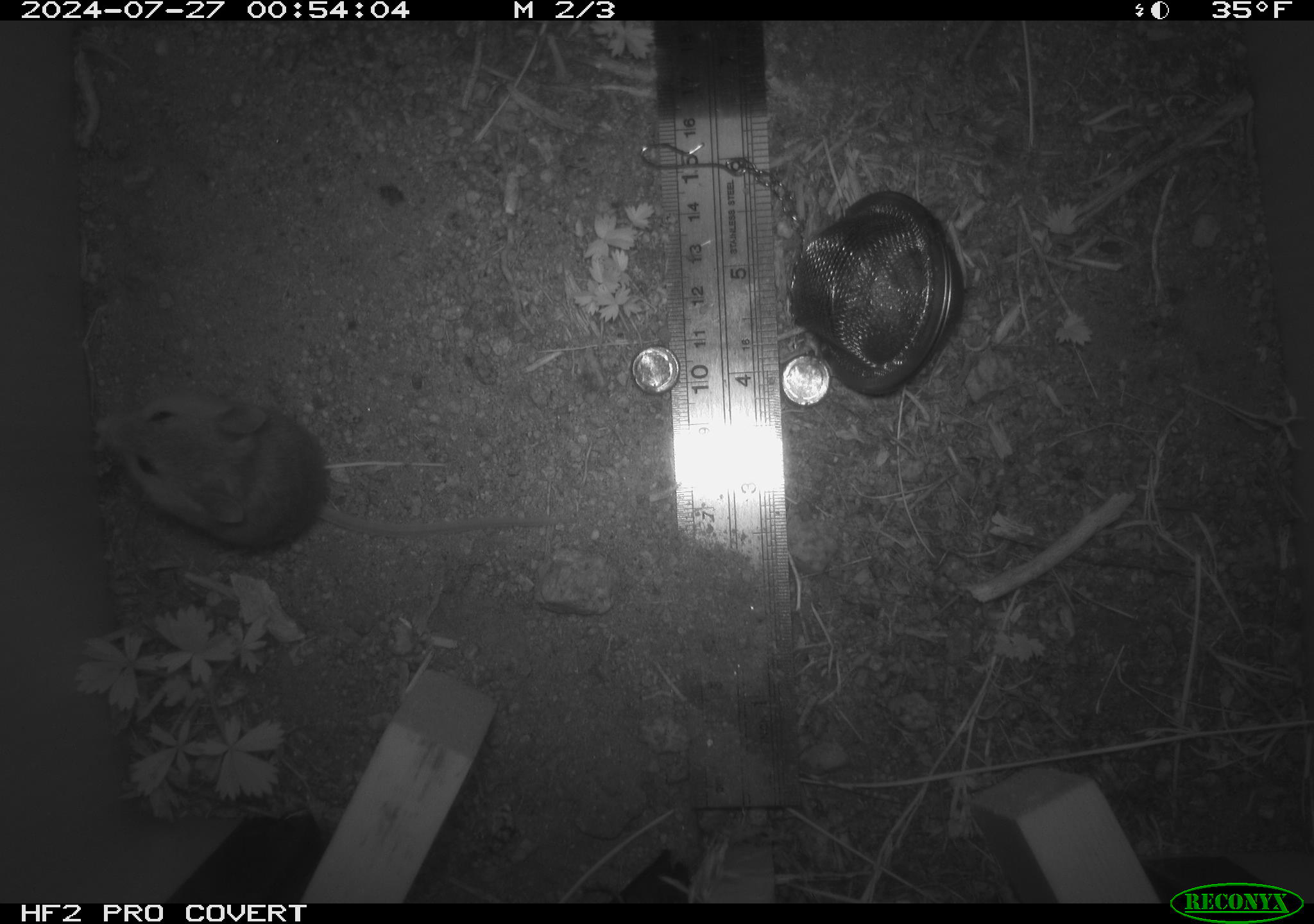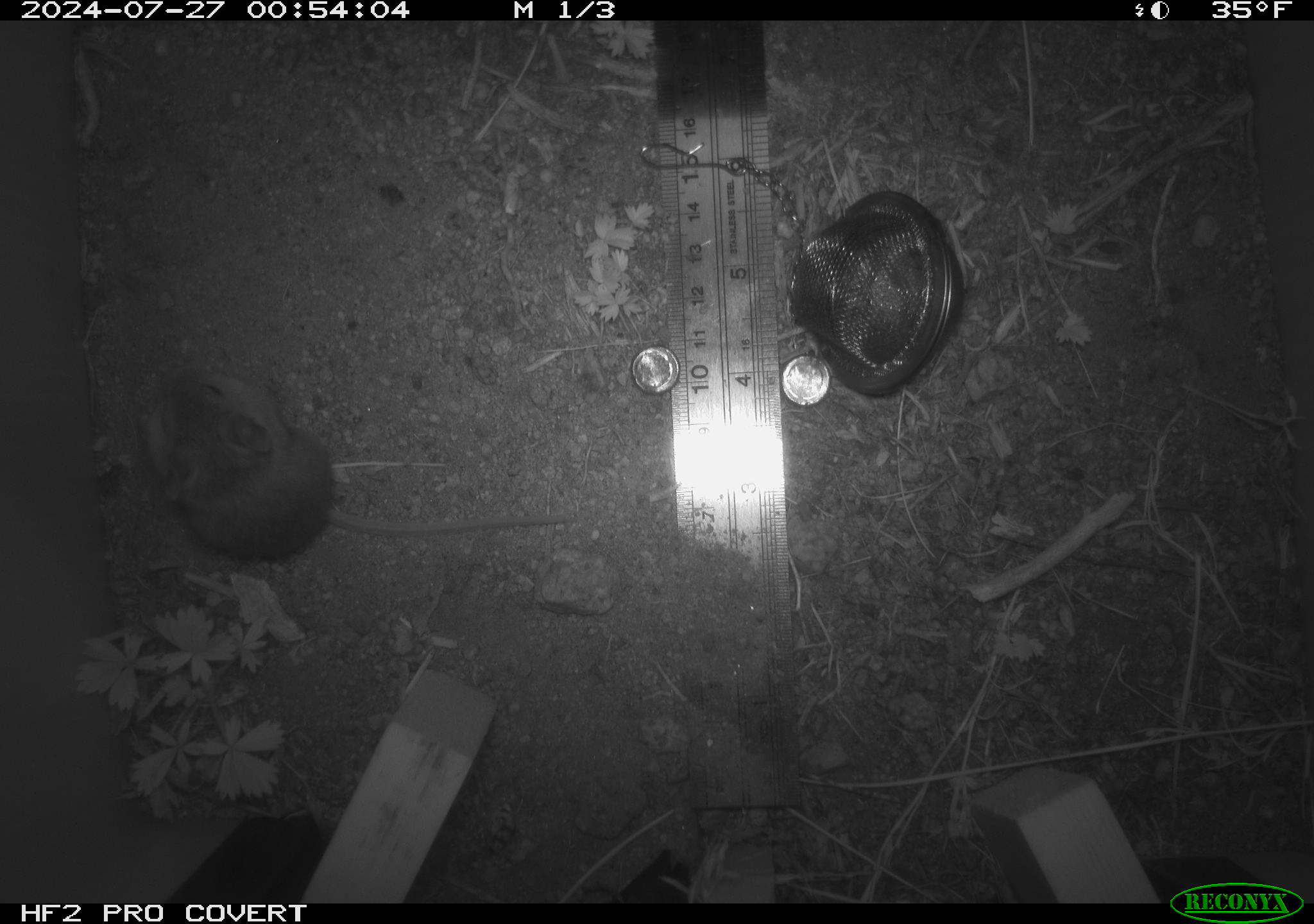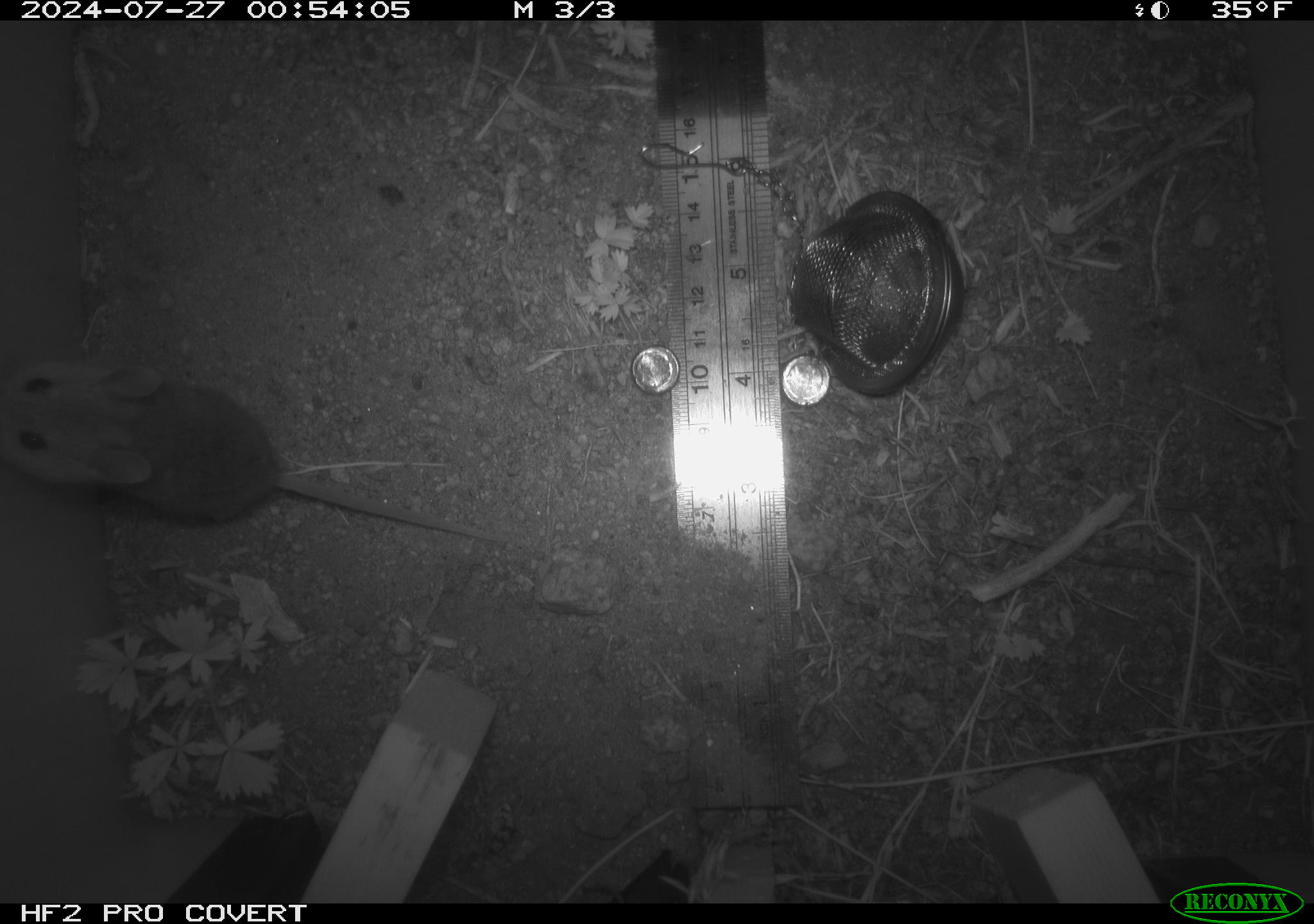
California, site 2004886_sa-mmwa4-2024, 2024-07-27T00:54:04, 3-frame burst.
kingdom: Animalia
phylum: Chordata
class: Mammalia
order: Rodentia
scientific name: Rodentia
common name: mouse species